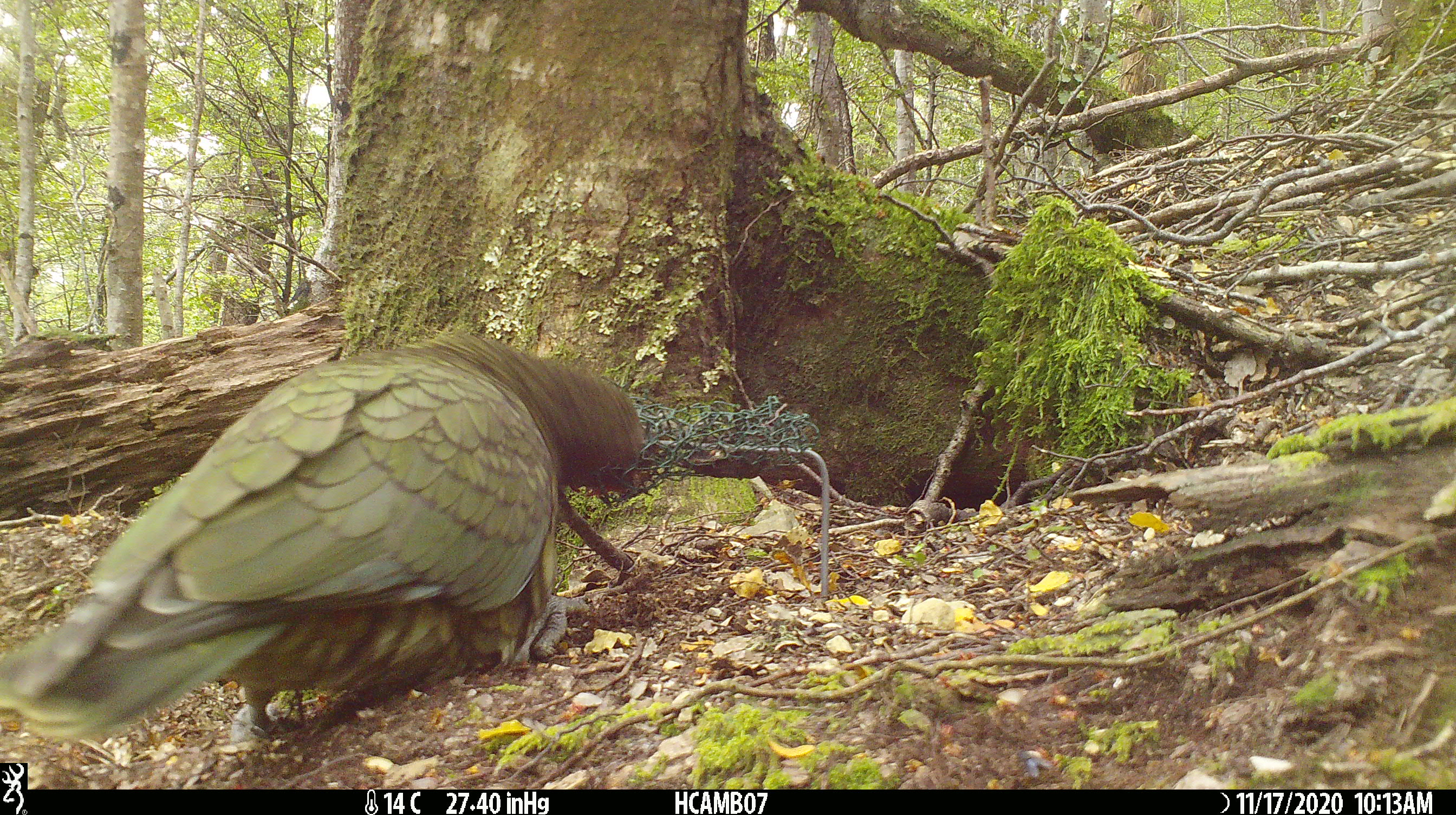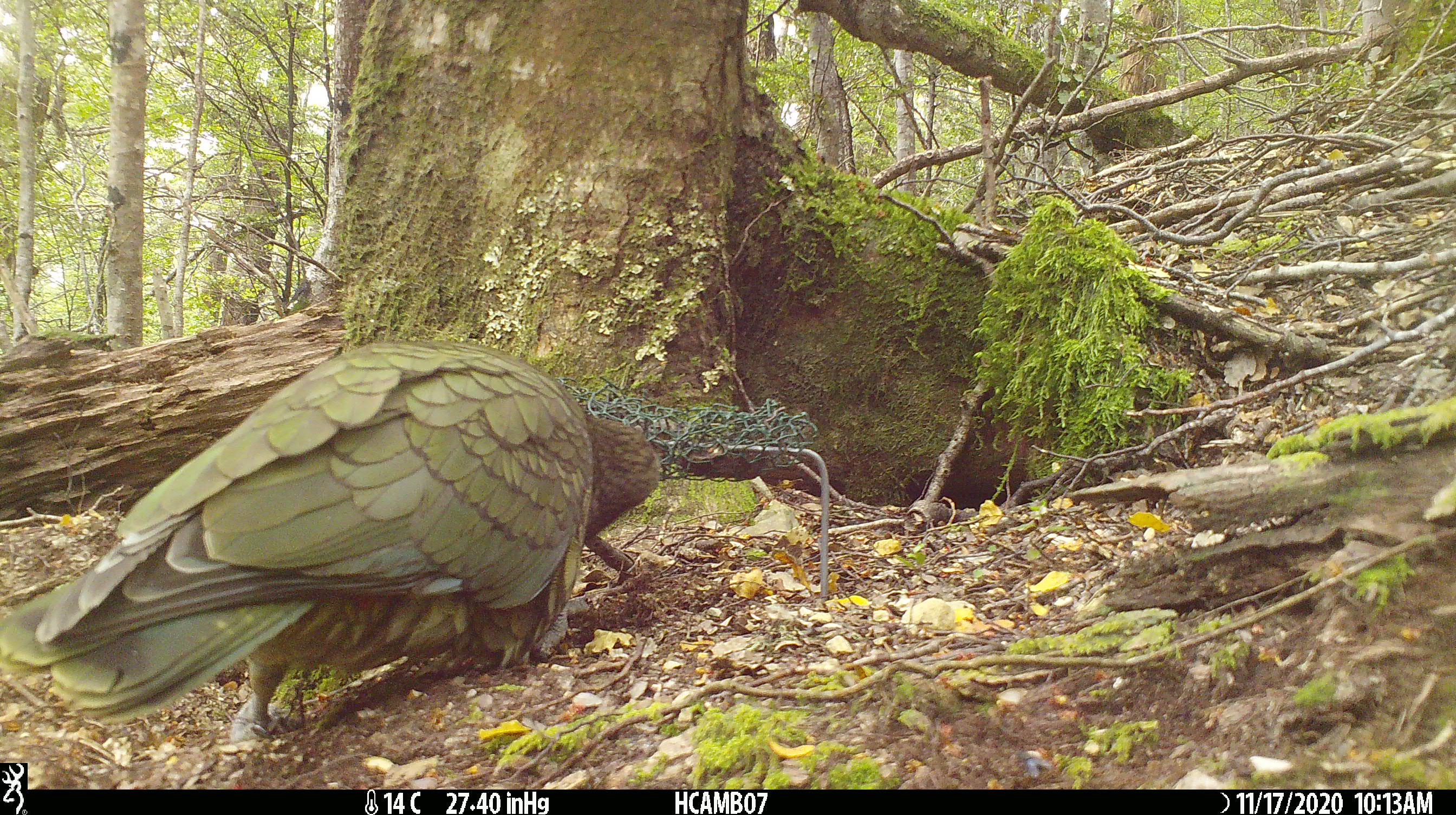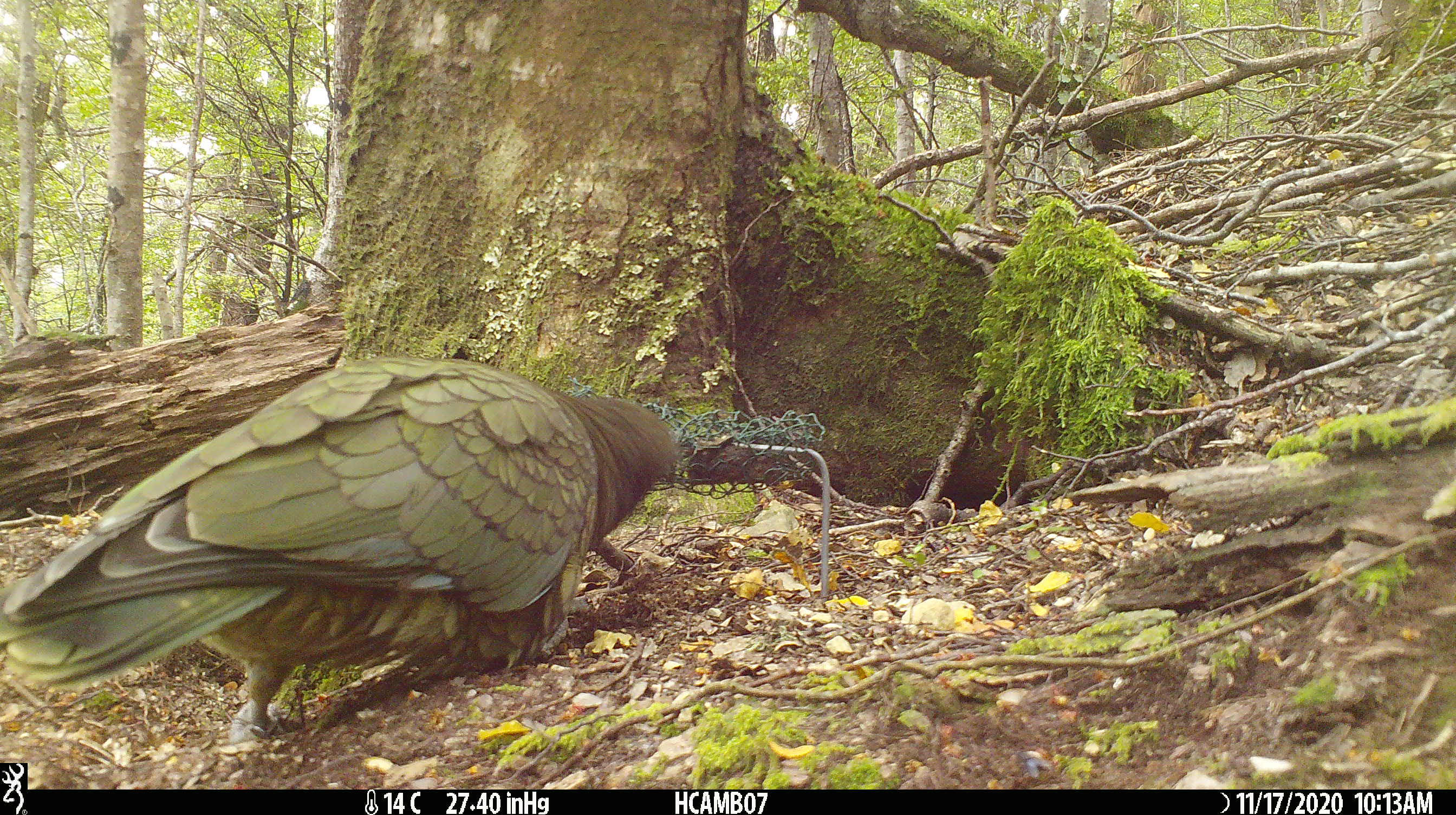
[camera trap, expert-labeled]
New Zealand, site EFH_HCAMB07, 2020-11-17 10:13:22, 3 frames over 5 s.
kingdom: Animalia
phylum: Chordata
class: Aves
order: Psittaciformes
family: Strigopidae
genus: Nestor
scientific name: Nestor notabilis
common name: kea